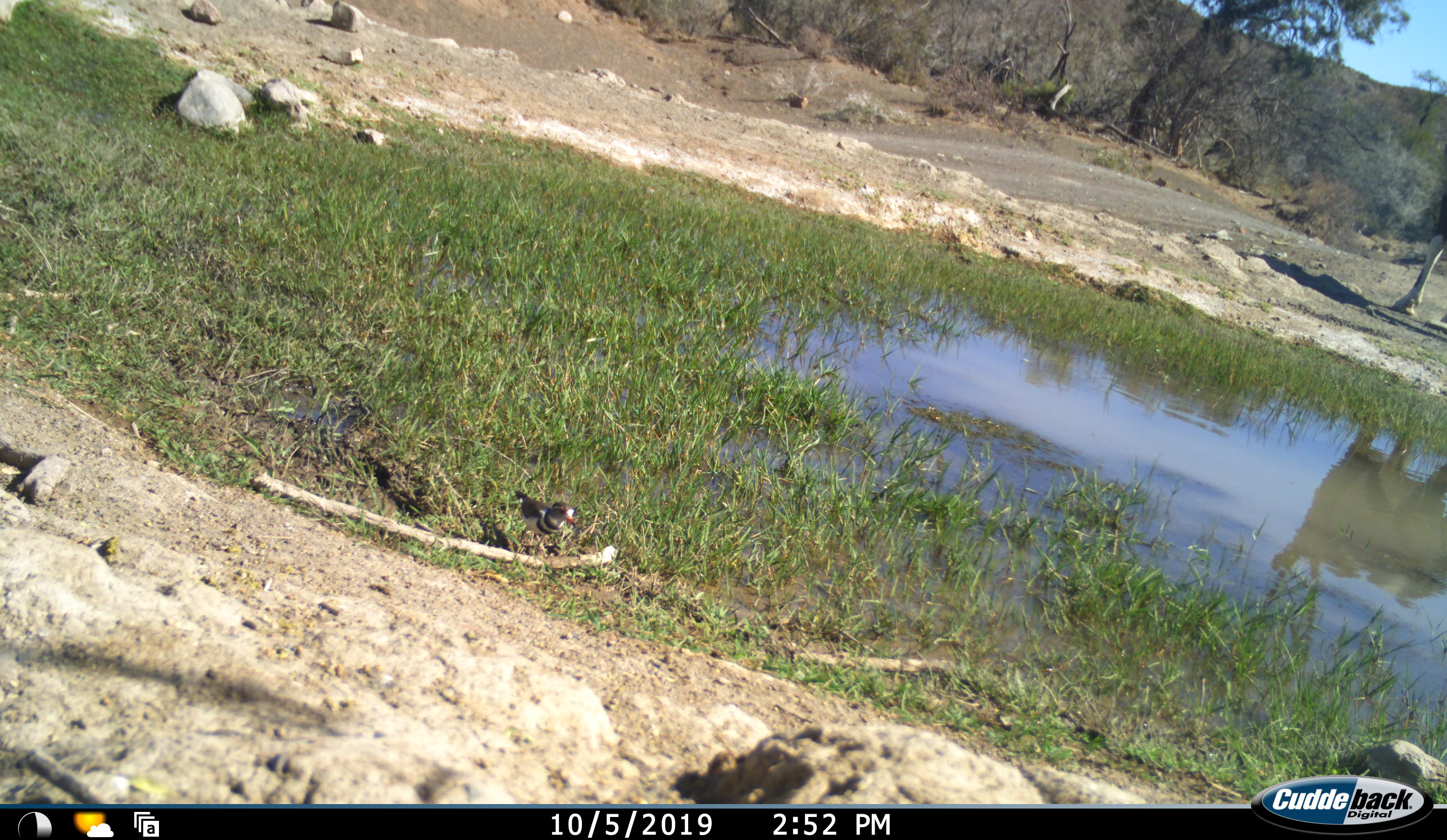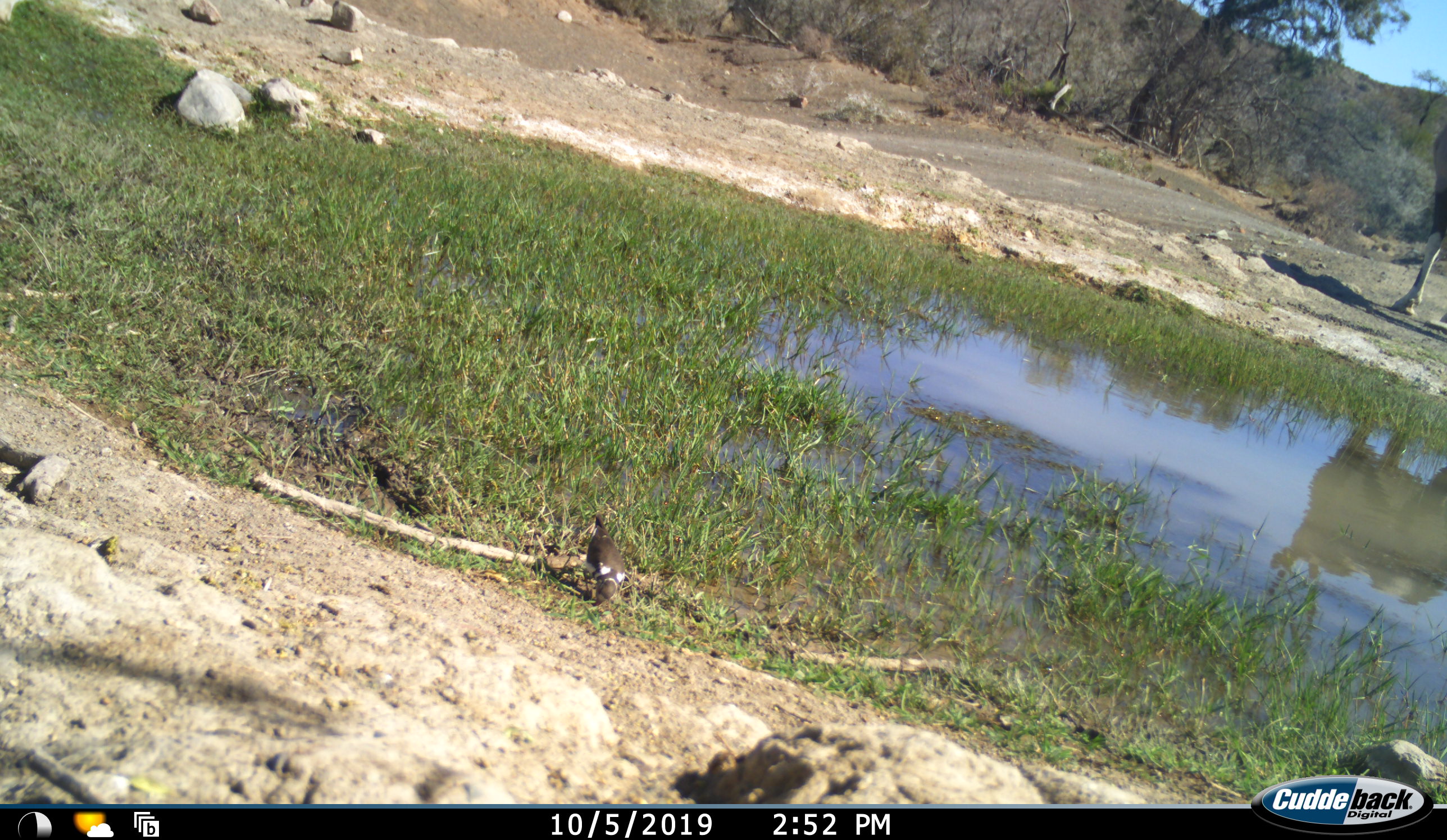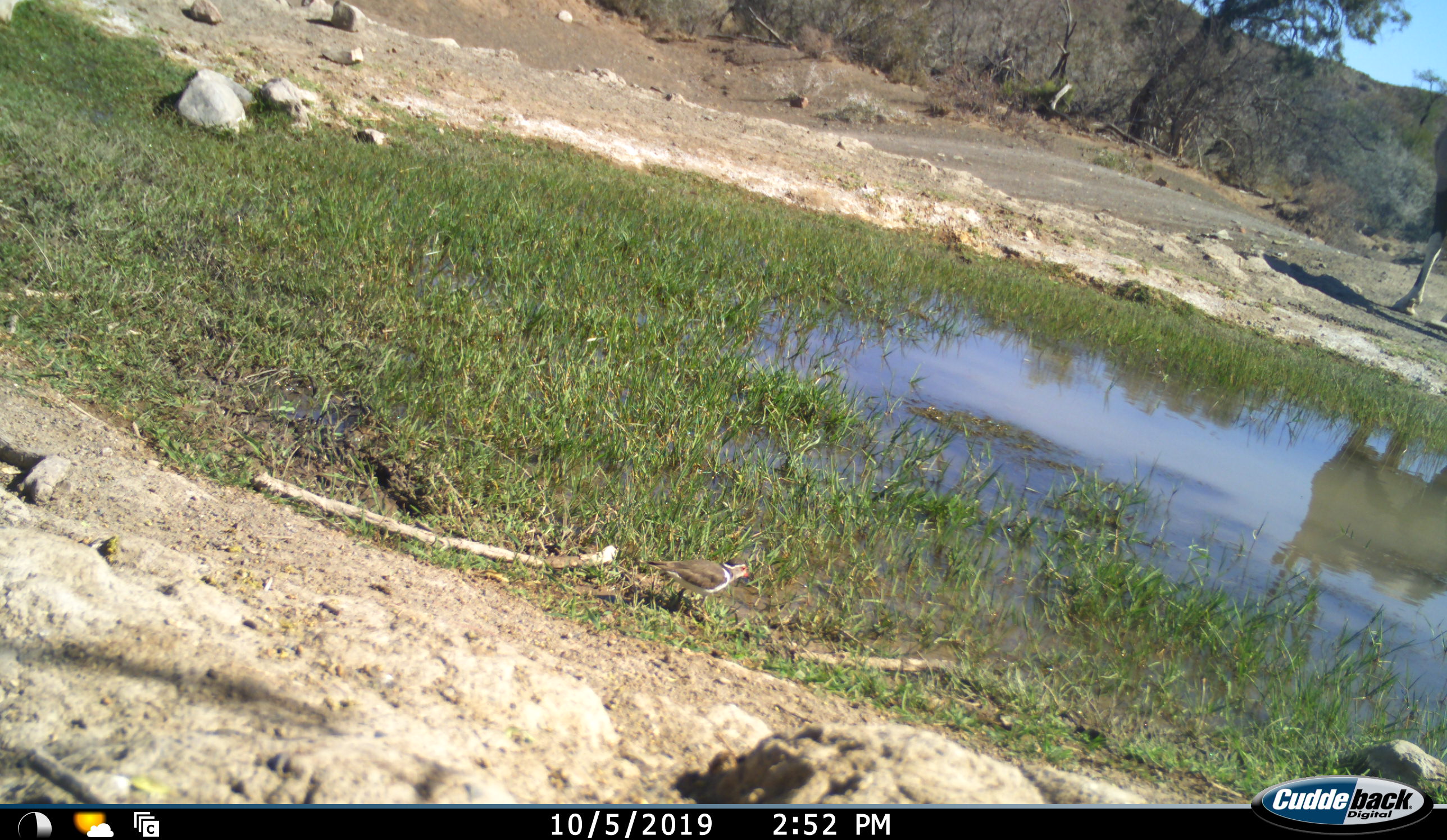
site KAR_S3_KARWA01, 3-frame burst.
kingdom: Animalia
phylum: Chordata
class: Aves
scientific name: Aves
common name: bird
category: birdother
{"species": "birdother (bird) (Aves)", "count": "1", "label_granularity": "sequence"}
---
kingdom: Animalia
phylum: Chordata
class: Mammalia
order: Artiodactyla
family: Bovidae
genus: Oryx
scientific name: Oryx gazella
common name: gemsbok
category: oryx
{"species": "oryx (gemsbok) (Oryx gazella)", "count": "1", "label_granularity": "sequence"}